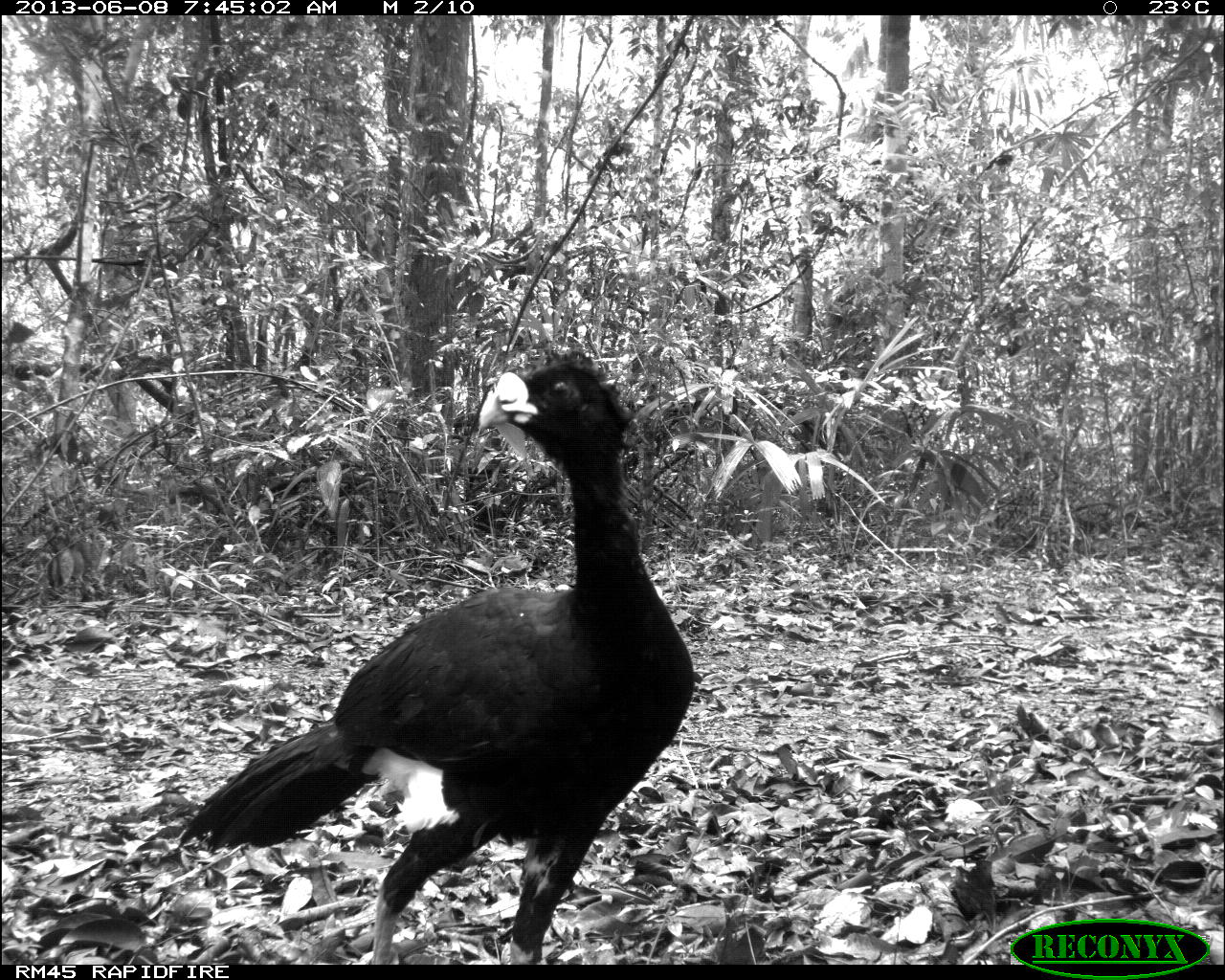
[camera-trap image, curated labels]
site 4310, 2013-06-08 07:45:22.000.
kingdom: Animalia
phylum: Chordata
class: Aves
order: Galliformes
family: Cracidae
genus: Crax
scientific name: Crax rubra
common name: great curassow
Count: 1.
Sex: male.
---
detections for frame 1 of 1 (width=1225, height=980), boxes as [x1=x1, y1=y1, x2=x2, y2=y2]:
crax rubra: [x1=172, y1=344, x2=695, y2=963]